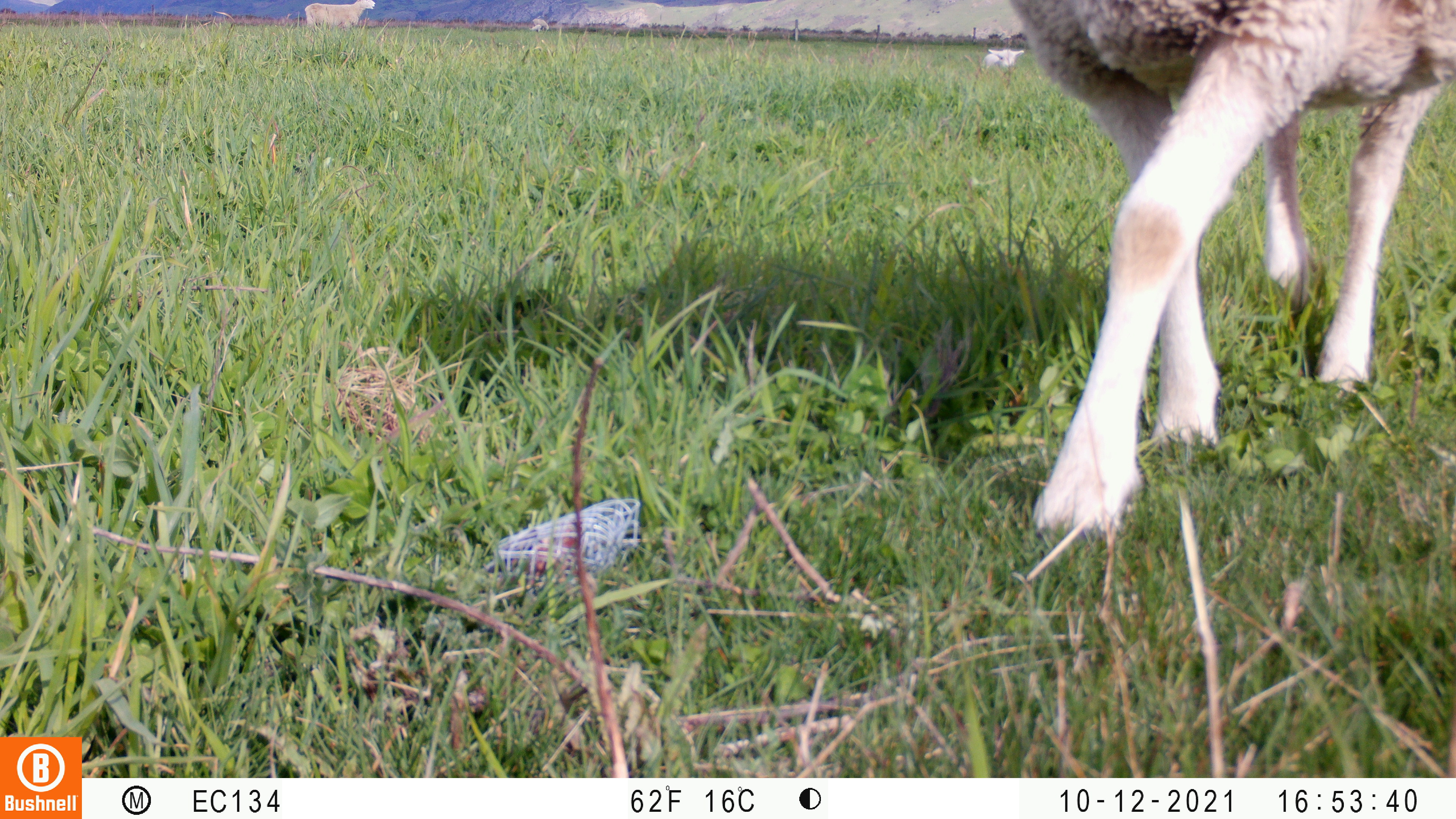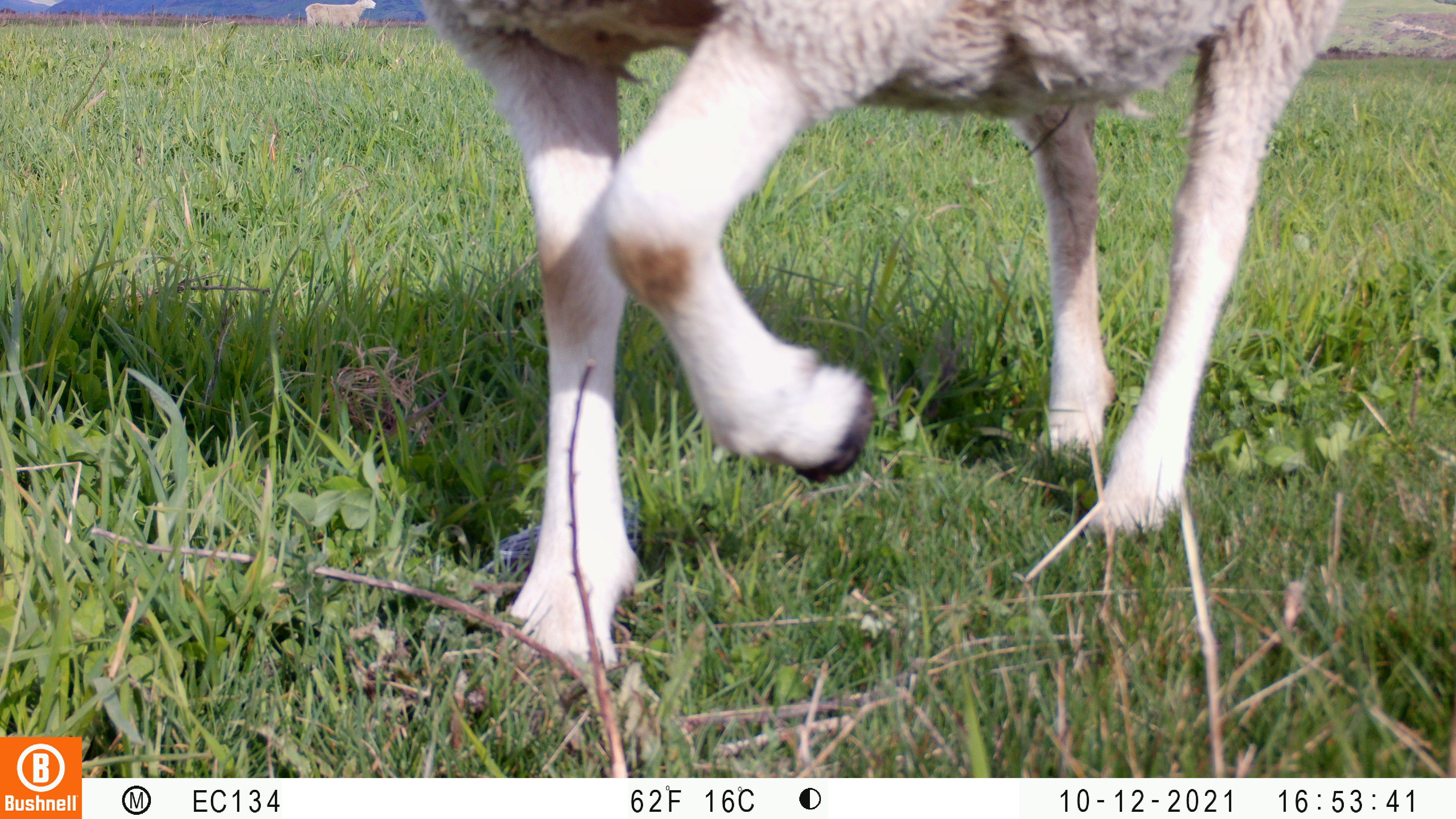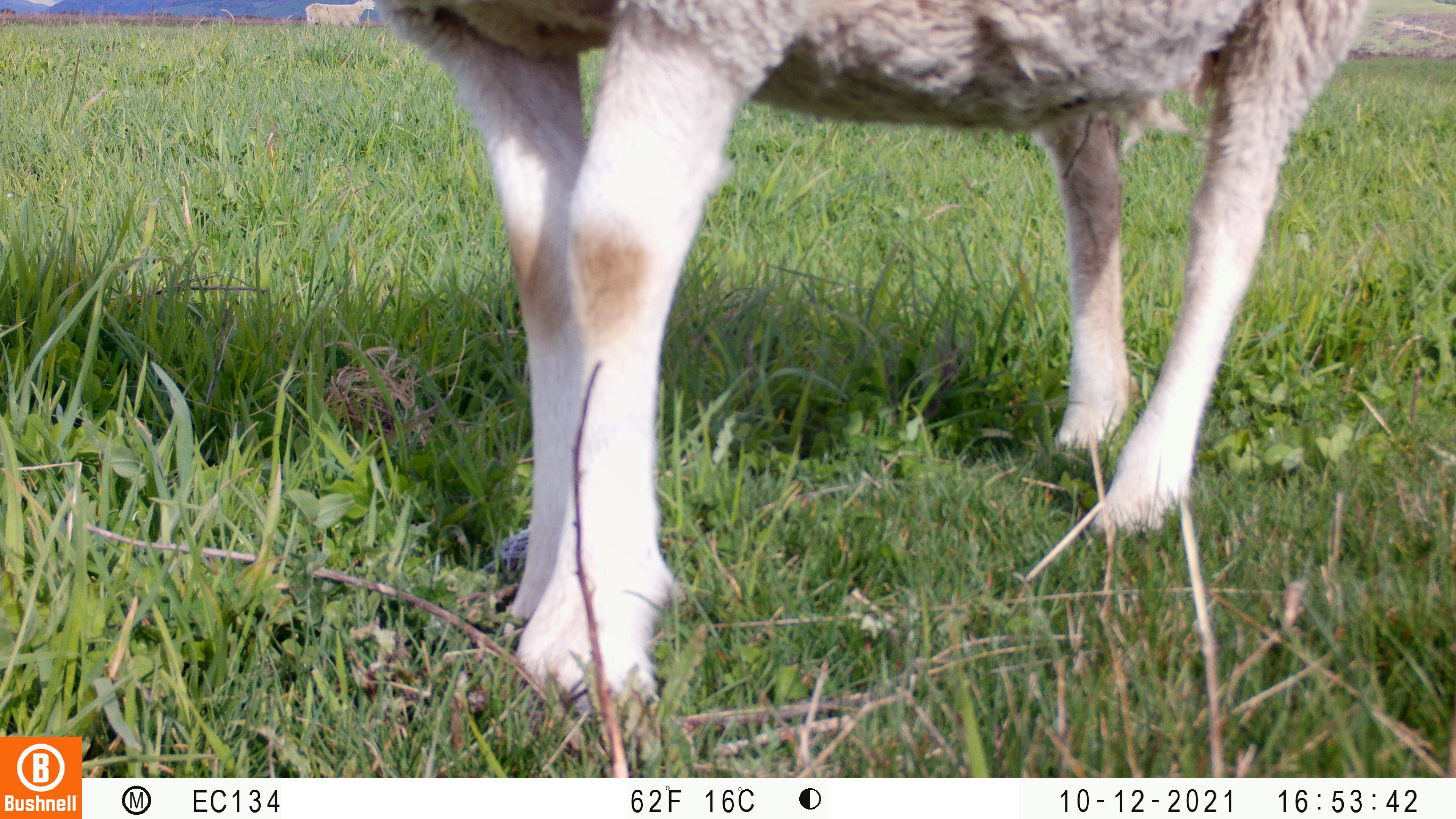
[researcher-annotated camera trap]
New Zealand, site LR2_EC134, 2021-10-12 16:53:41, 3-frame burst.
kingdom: Animalia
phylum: Chordata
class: Mammalia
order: Artiodactyla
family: Bovidae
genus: Bos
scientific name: Bos taurus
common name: domestic cow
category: cow